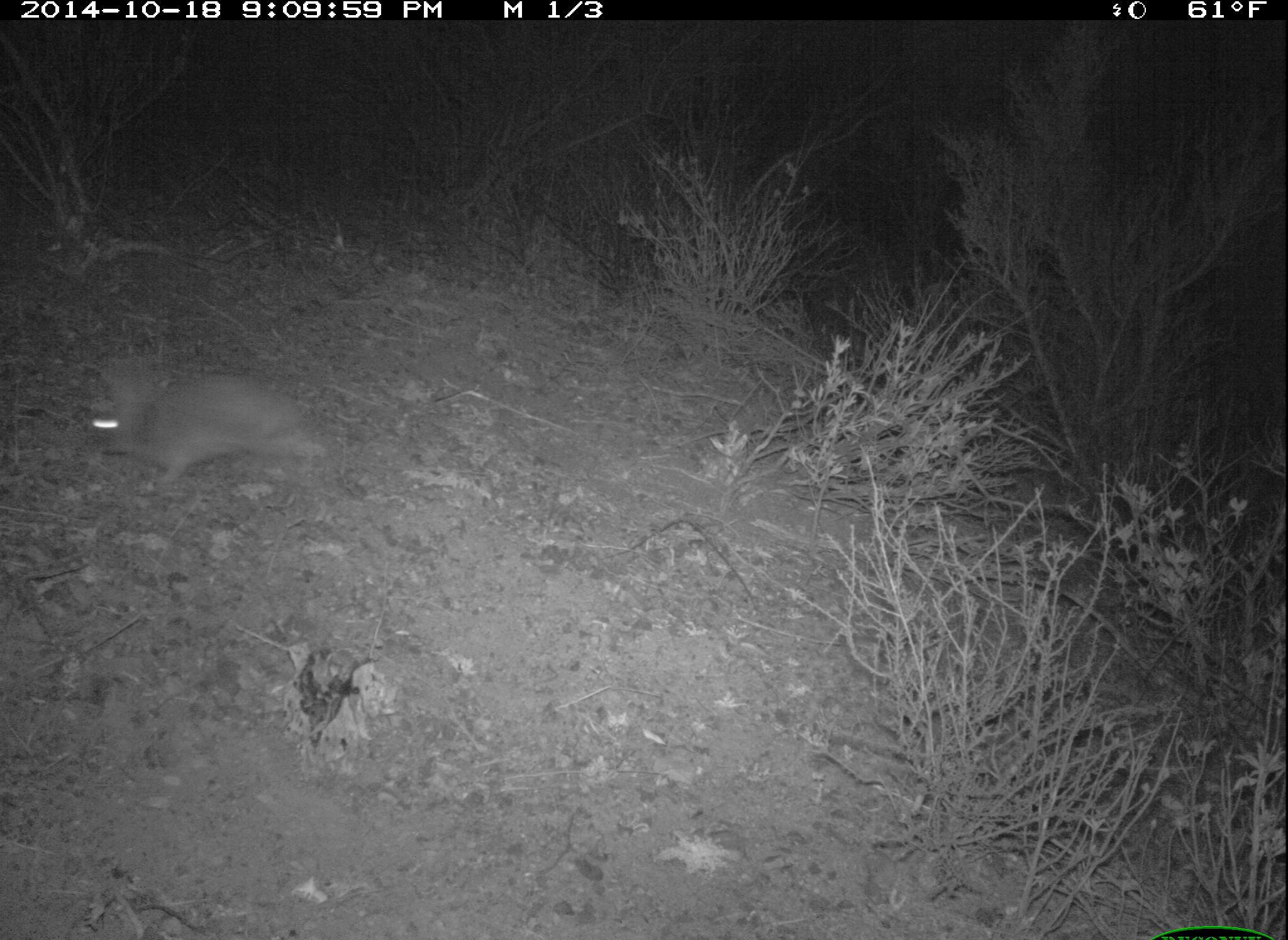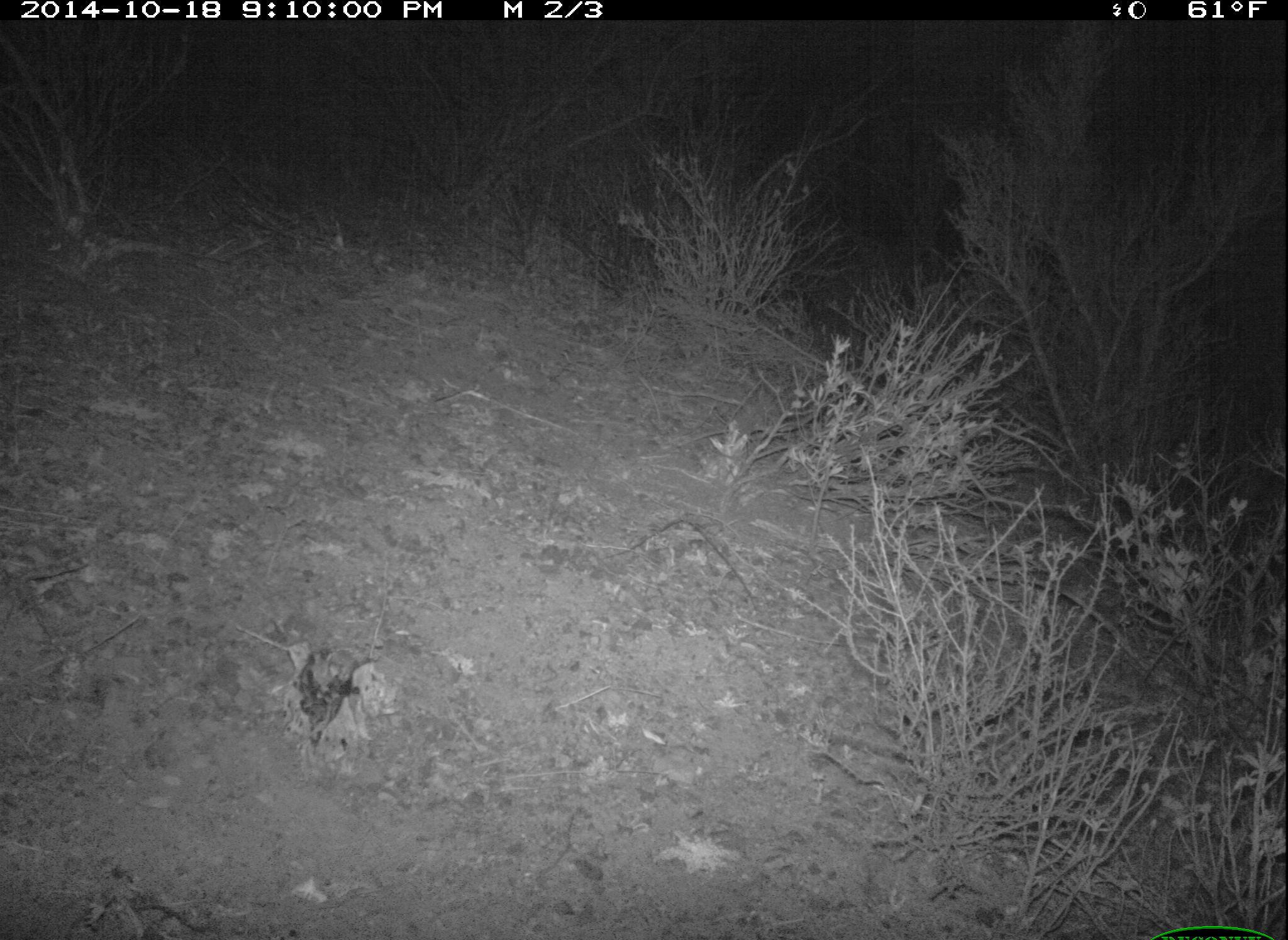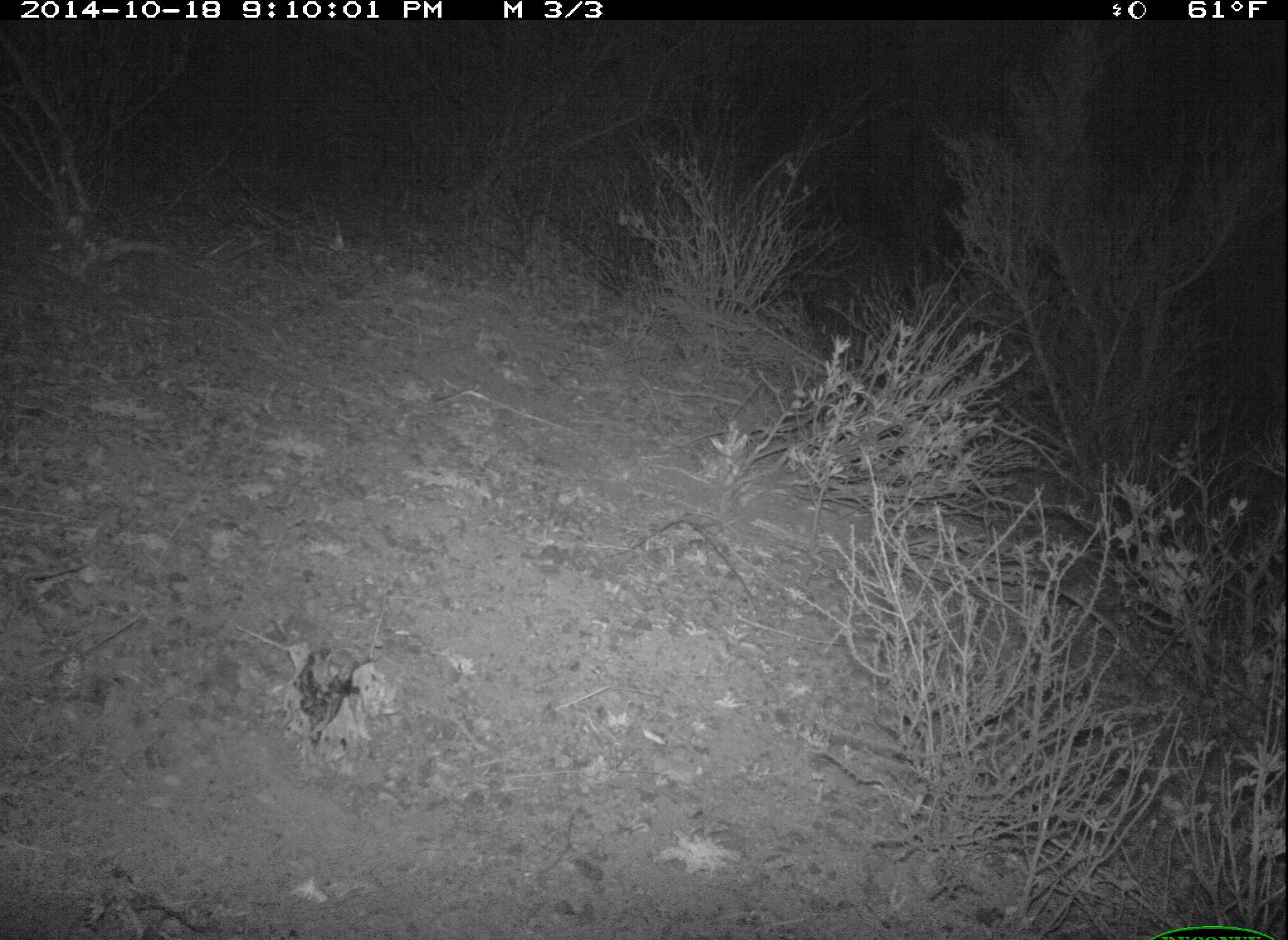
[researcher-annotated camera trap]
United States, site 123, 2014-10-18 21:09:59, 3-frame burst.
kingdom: Animalia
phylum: Chordata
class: Mammalia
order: Lagomorpha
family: Leporidae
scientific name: Leporidae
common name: rabbits and hares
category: rabbit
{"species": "rabbit (rabbits and hares) (Leporidae)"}